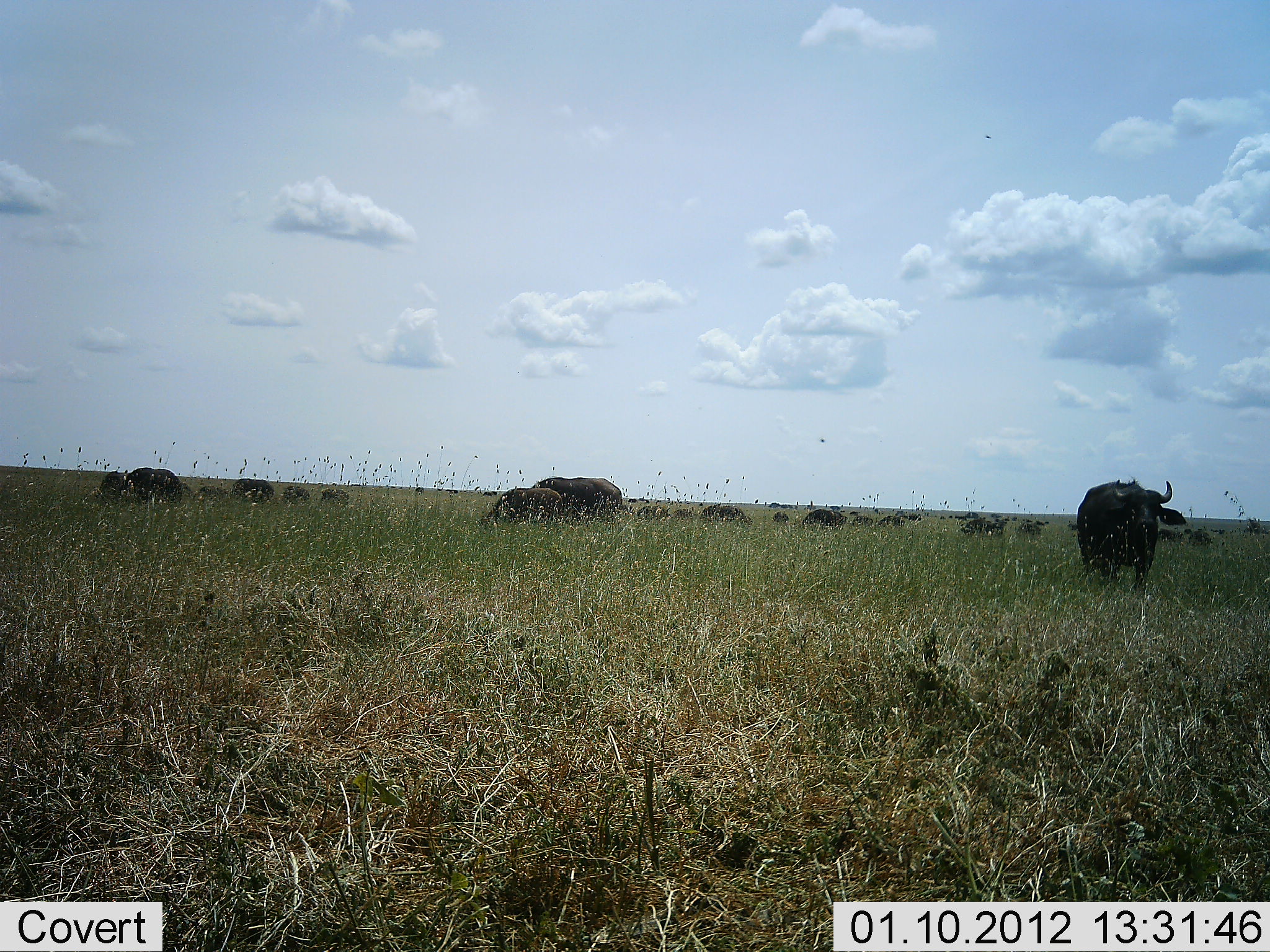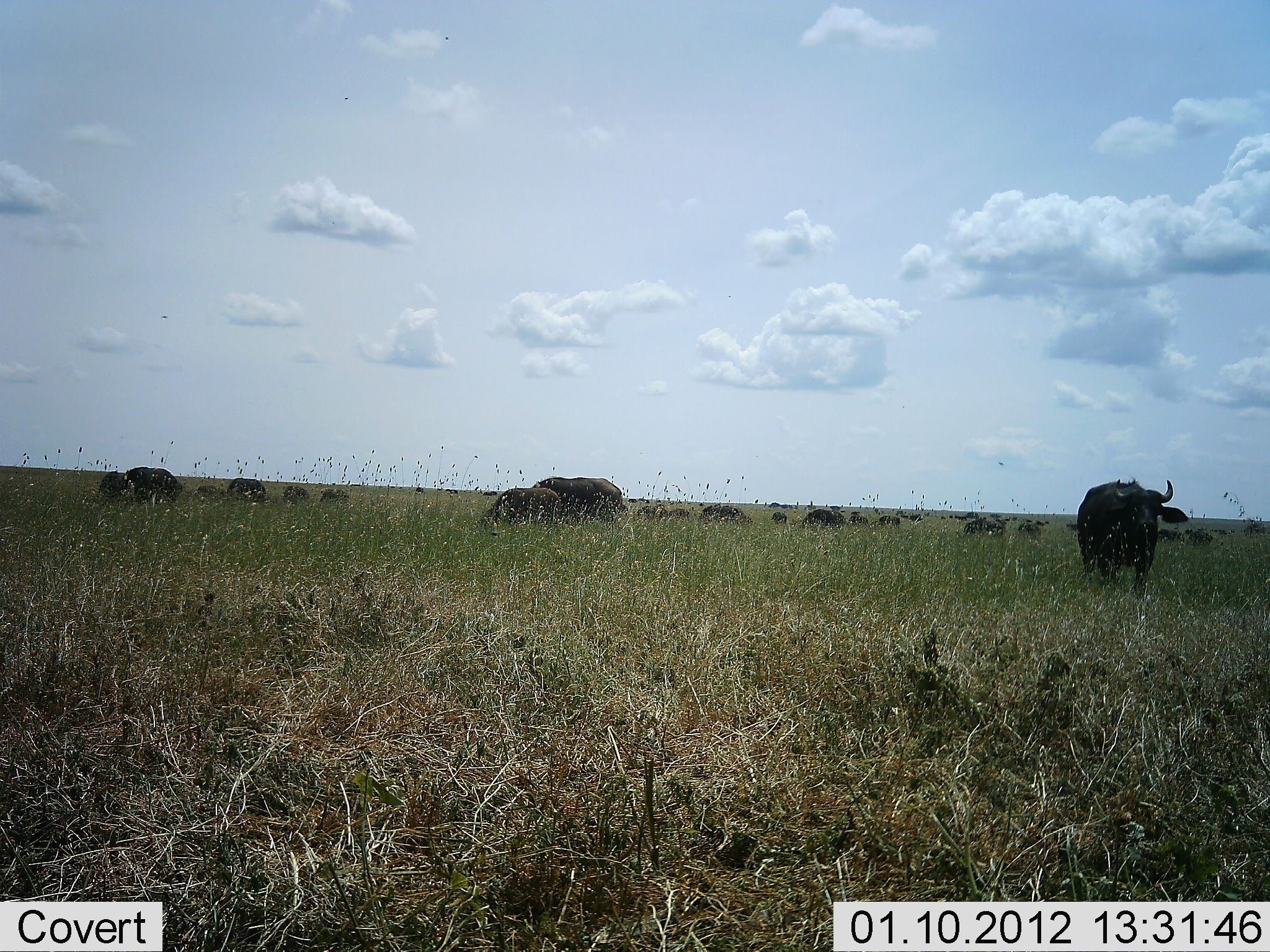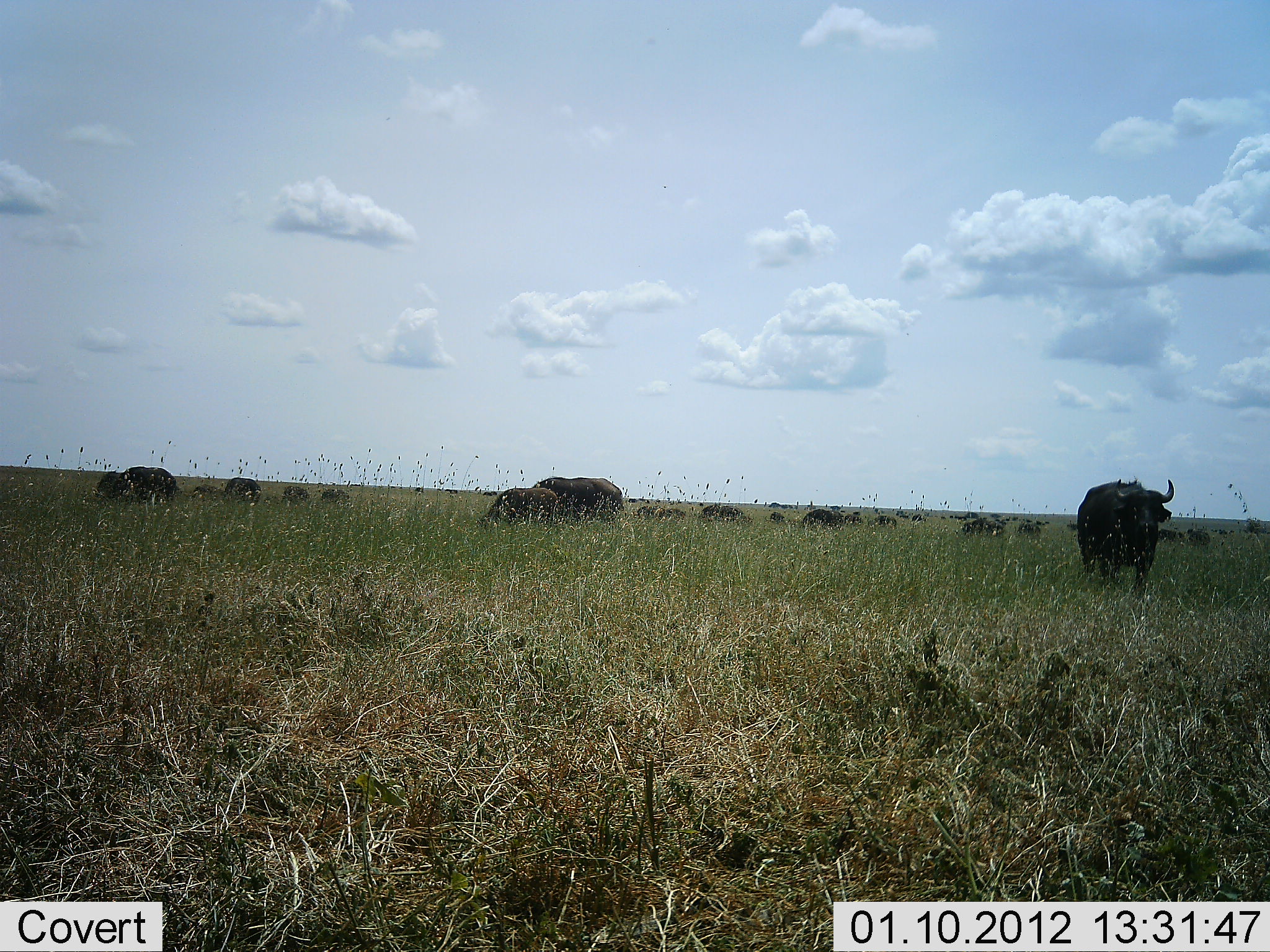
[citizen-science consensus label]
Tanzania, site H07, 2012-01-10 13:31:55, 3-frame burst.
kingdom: Animalia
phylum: Chordata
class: Mammalia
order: Artiodactyla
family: Bovidae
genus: Syncerus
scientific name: Syncerus caffer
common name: cape buffalo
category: buffalo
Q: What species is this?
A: Buffalo (cape buffalo) (Syncerus caffer).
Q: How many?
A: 11-50.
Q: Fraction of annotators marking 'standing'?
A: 69%.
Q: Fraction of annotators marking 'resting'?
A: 6%.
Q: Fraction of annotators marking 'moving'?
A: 25%.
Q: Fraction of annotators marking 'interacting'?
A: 0%.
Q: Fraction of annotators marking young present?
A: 50%.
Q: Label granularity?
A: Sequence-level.